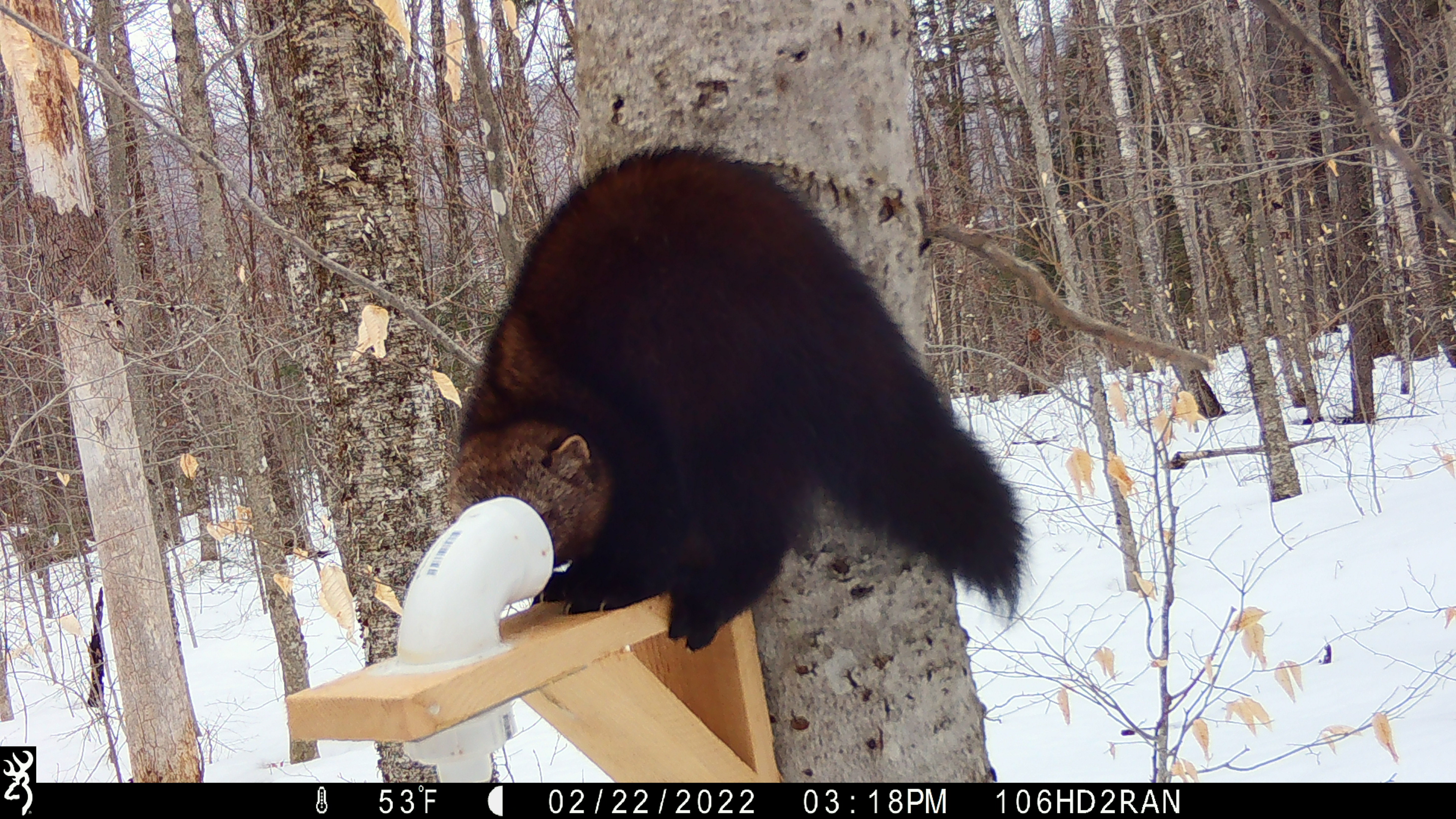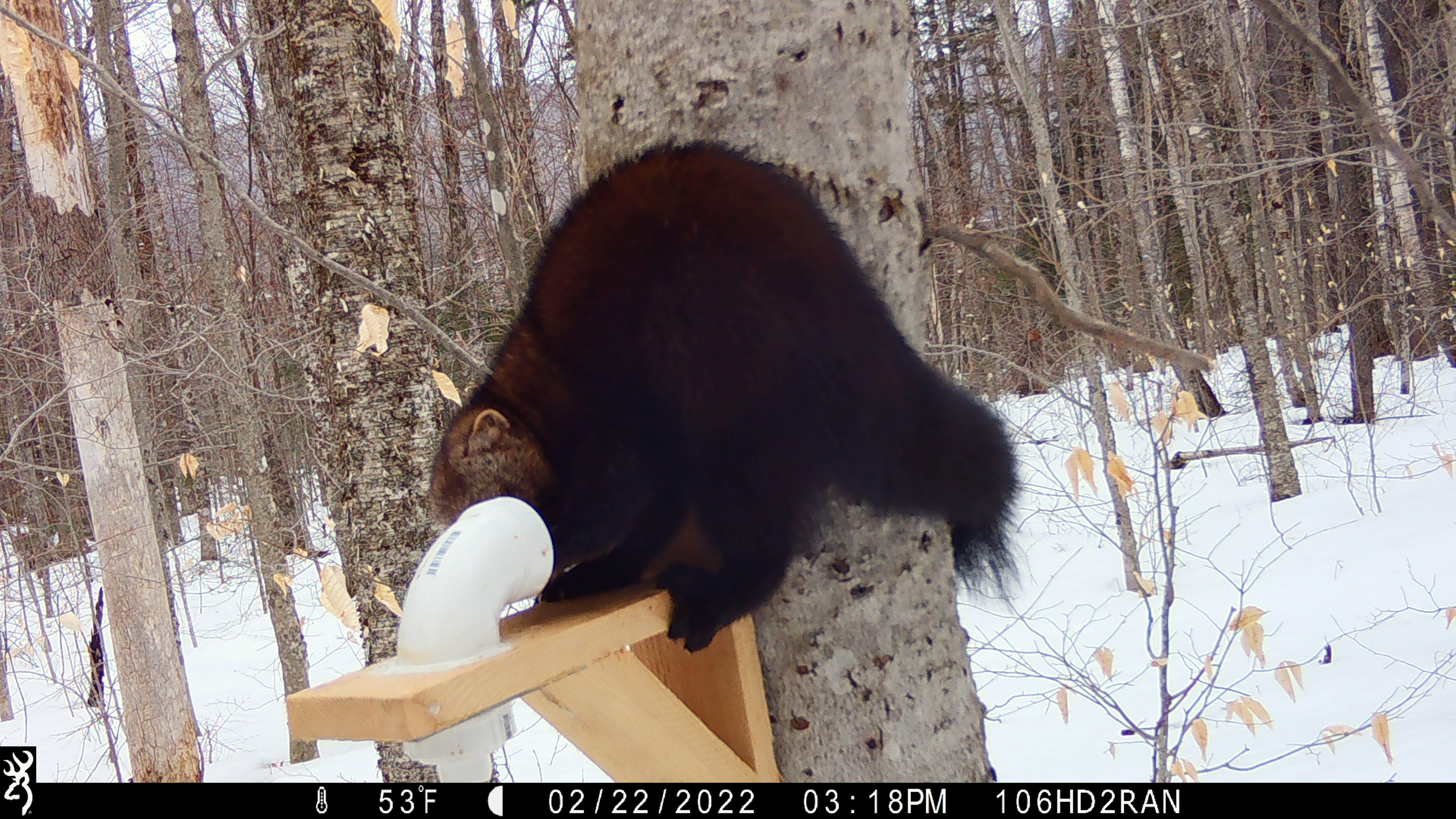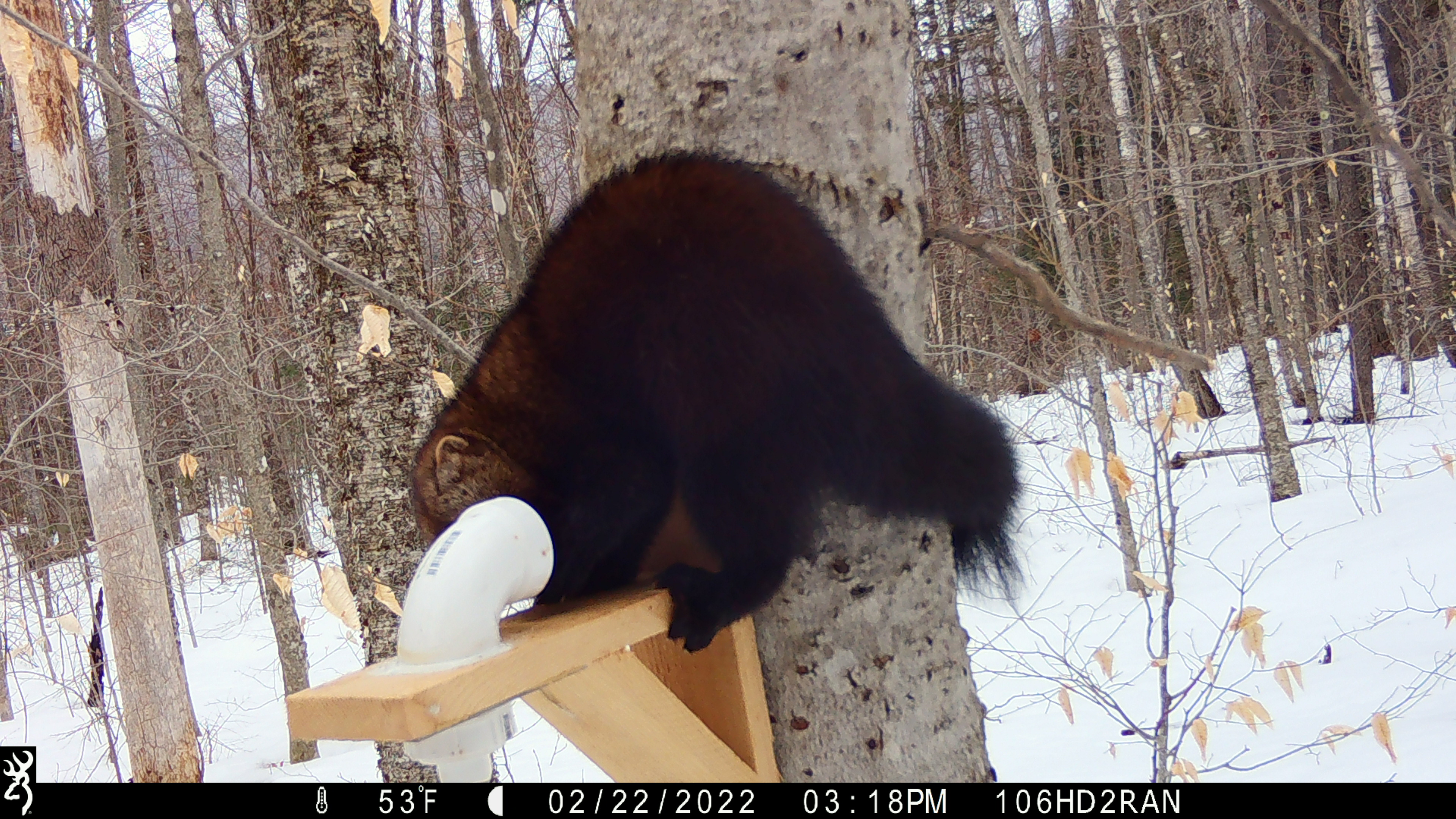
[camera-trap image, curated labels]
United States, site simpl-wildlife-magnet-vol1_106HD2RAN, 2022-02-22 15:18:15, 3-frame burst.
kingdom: Animalia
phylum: Chordata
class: Mammalia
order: Carnivora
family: Mustelidae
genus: Pekania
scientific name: Pekania pennanti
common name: fisher